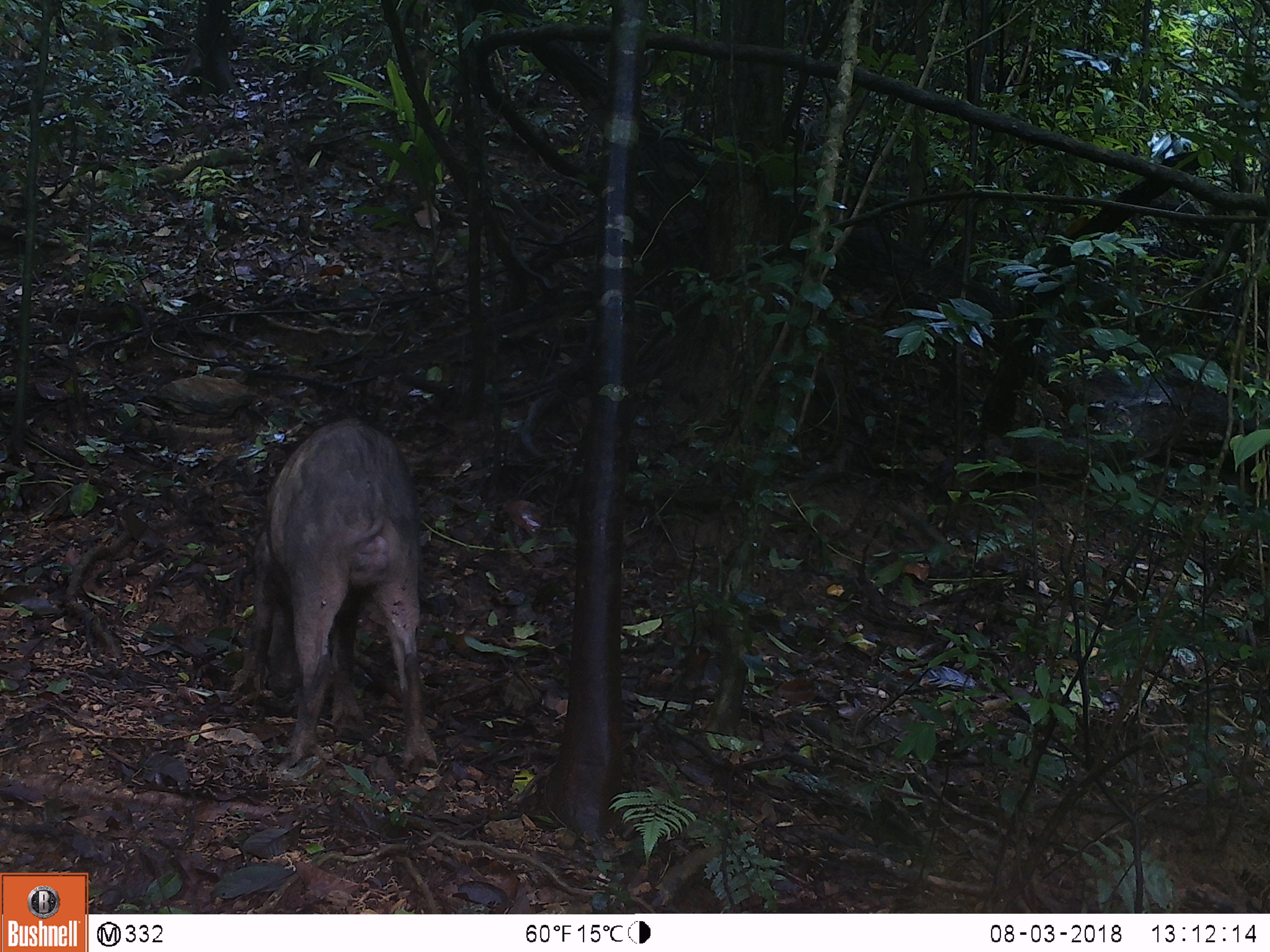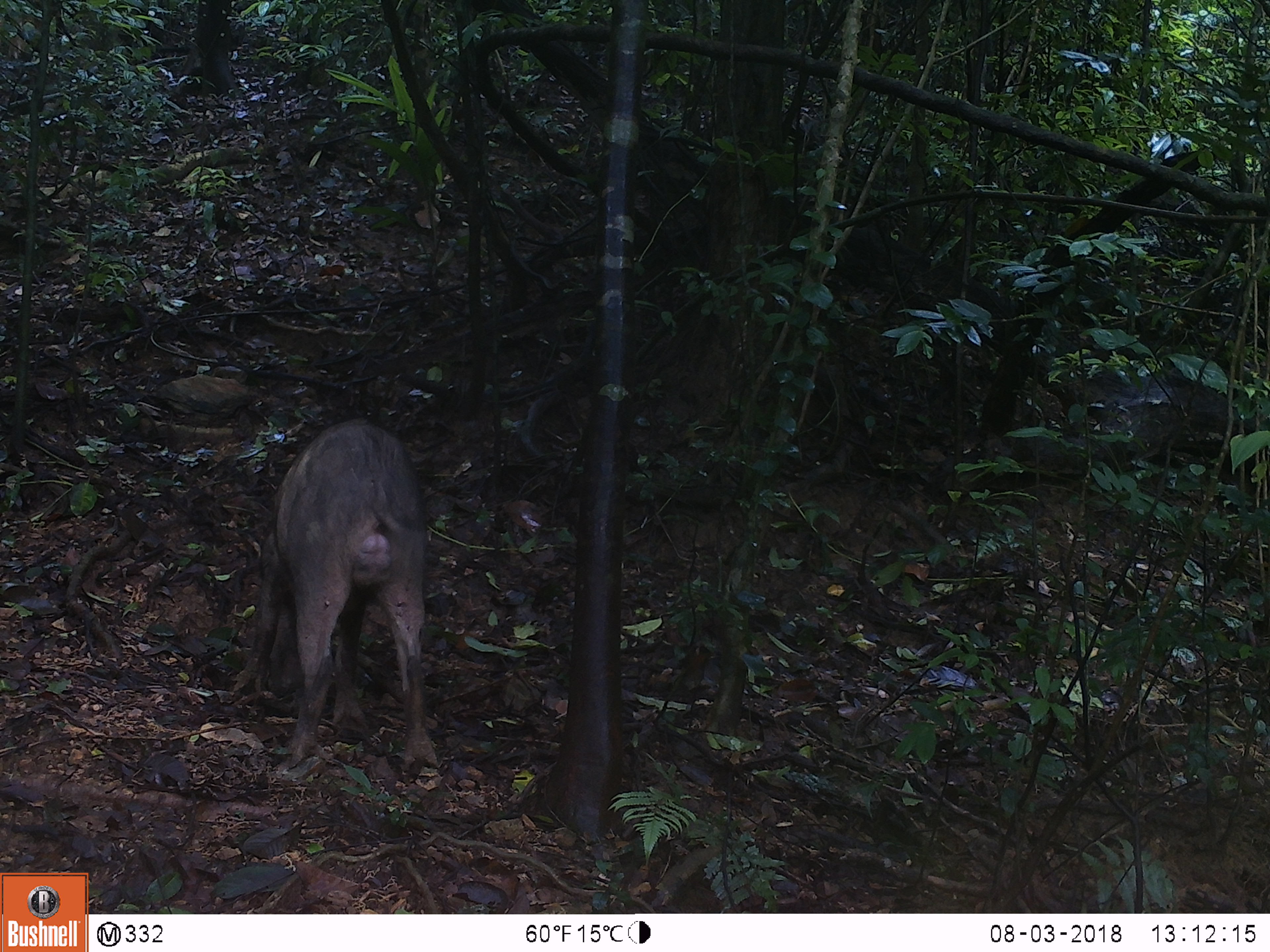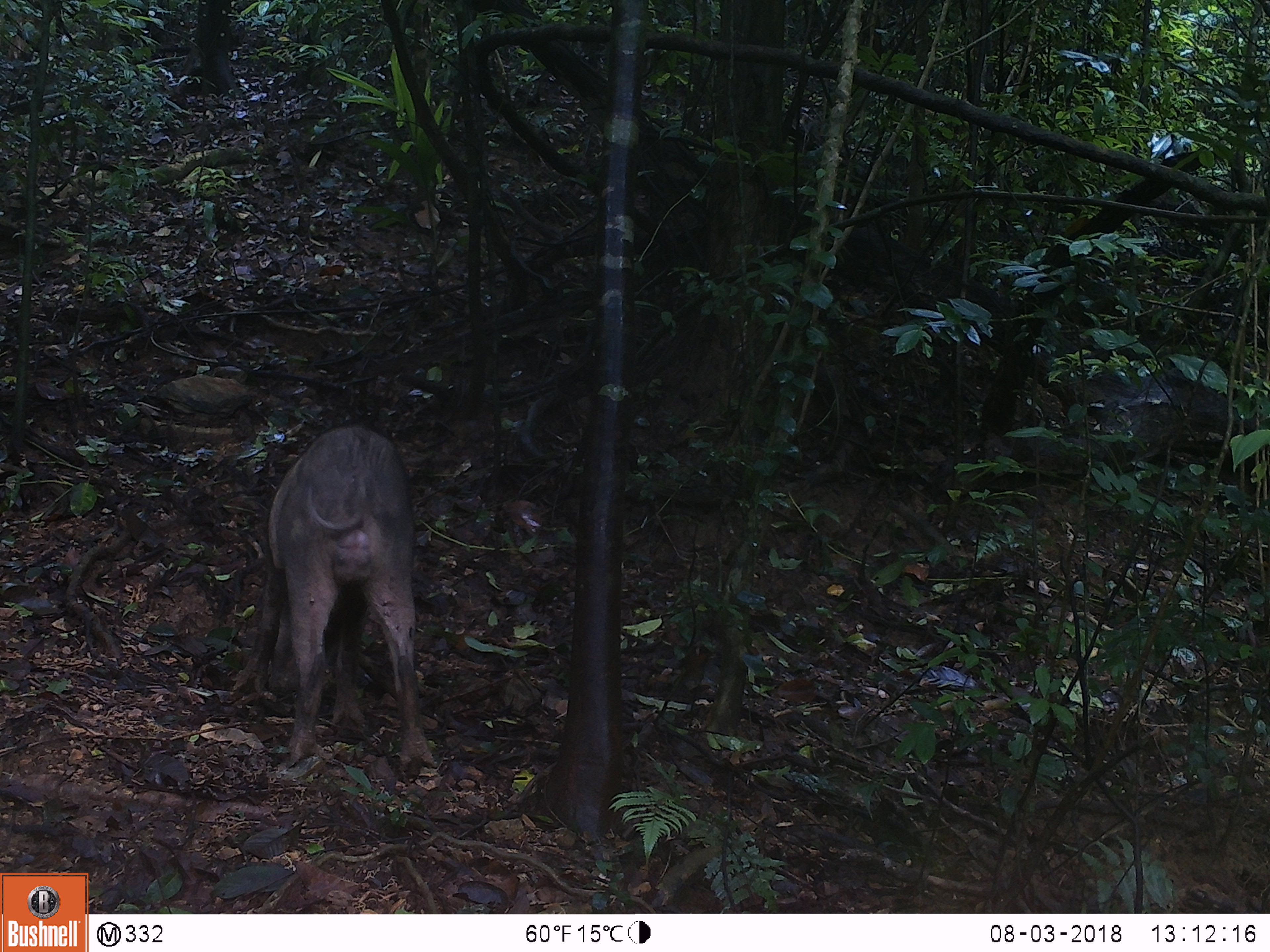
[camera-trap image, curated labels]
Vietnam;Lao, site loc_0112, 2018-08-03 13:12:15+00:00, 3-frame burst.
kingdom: Animalia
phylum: Chordata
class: Mammalia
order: Artiodactyla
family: Suidae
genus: Sus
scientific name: Sus scrofa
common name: eurasian wild pig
Eurasian wild pig (Sus scrofa). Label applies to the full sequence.